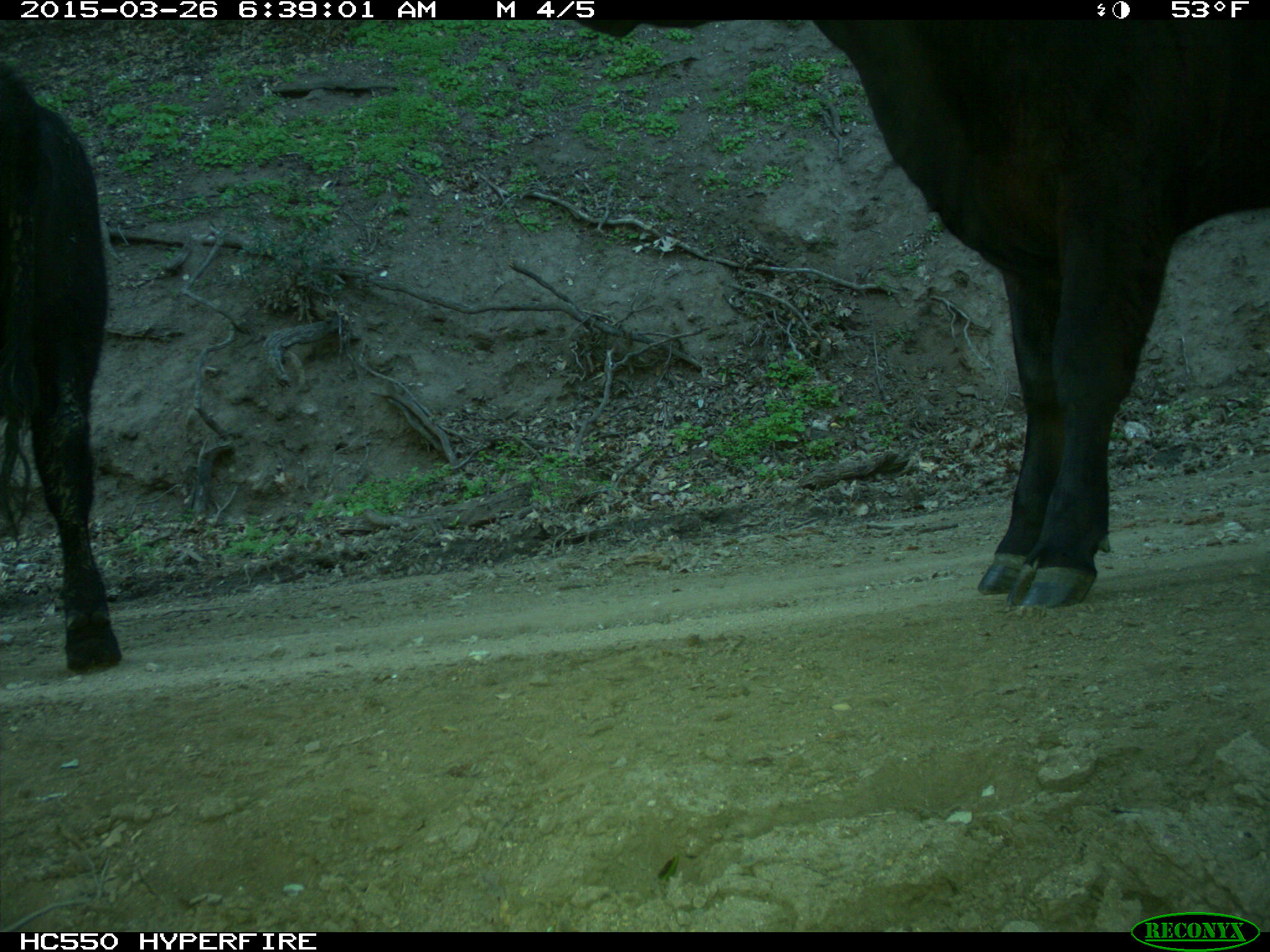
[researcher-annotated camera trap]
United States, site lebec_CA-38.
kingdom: Animalia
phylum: Chordata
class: Mammalia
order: Artiodactyla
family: Bovidae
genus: Bos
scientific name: Bos taurus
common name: domestic cow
Bos taurus (domestic cow).